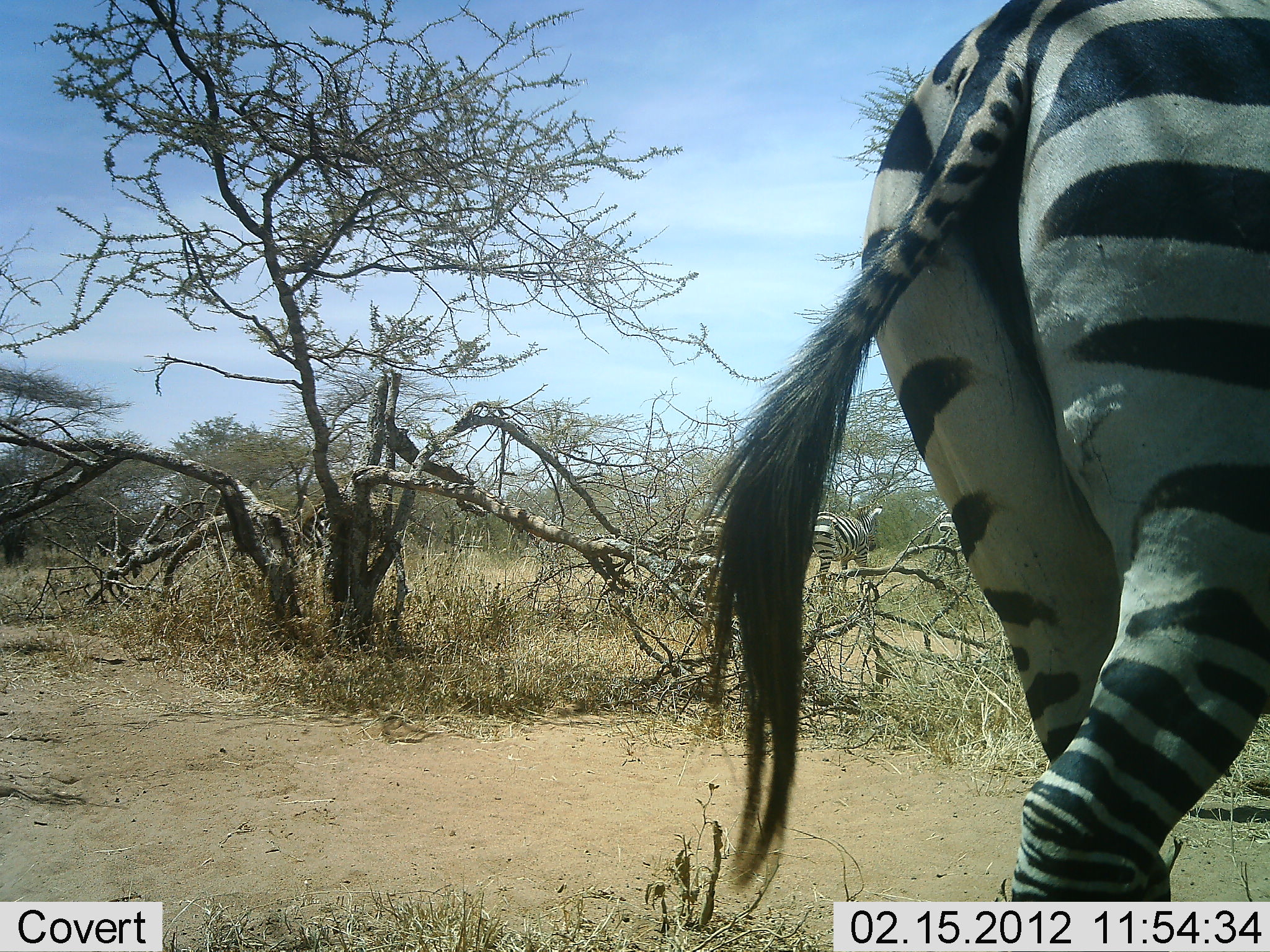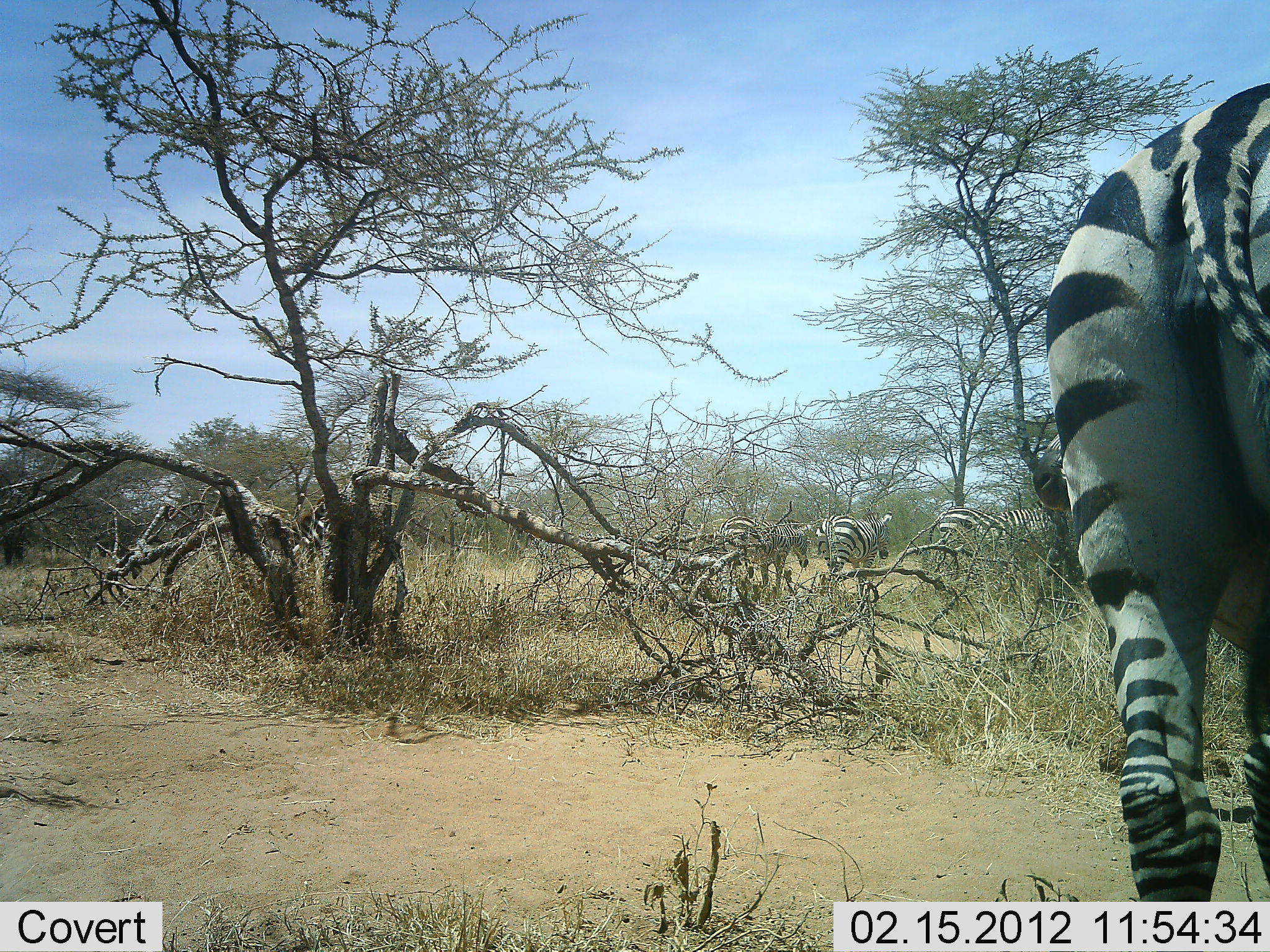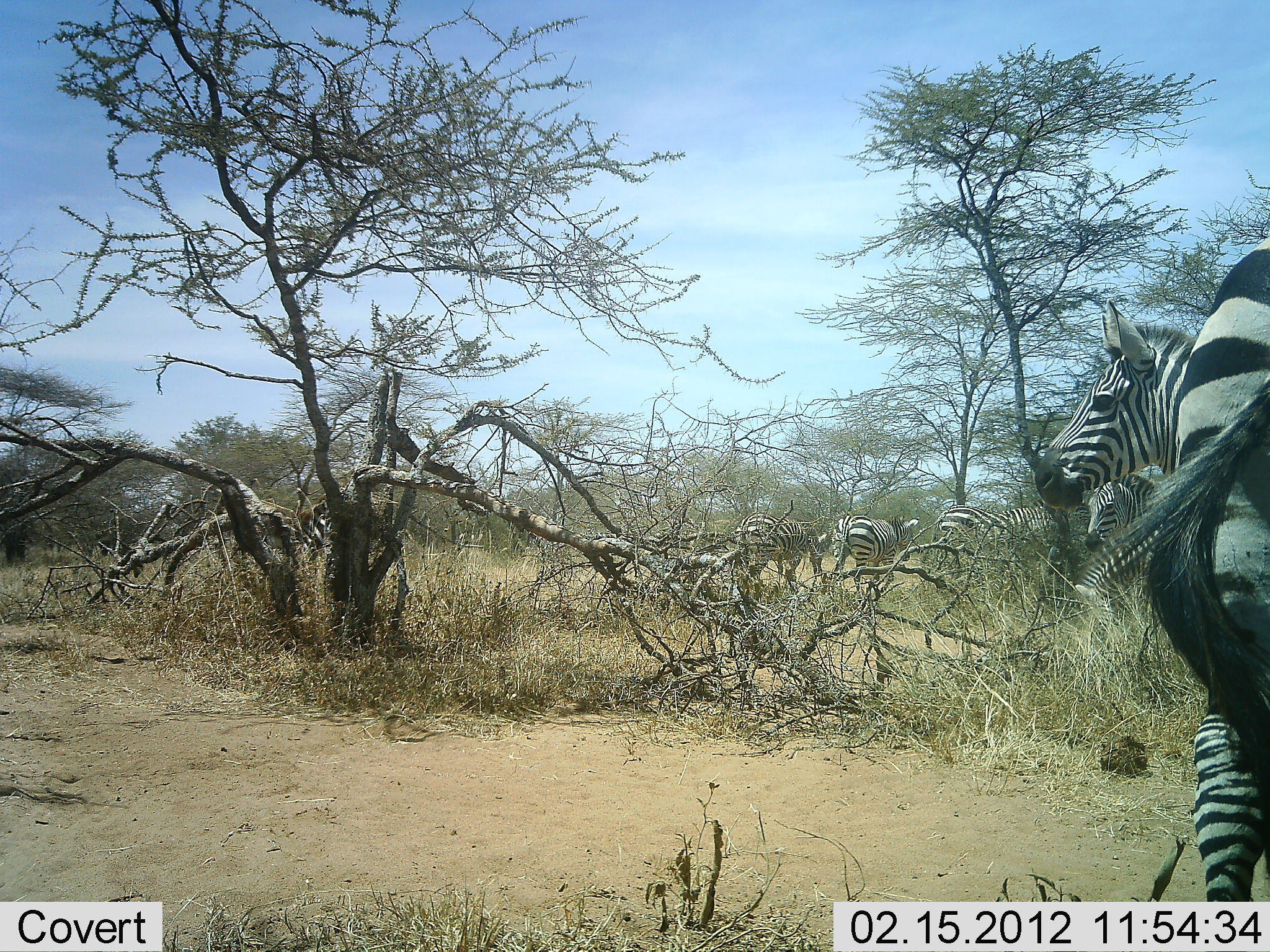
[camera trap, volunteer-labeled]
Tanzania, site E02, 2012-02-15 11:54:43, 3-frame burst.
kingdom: Animalia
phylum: Chordata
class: Mammalia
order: Perissodactyla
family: Equidae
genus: Equus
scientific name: Equus quagga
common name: plains zebra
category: zebra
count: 4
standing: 43%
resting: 0%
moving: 86%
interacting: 0%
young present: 0%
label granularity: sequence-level